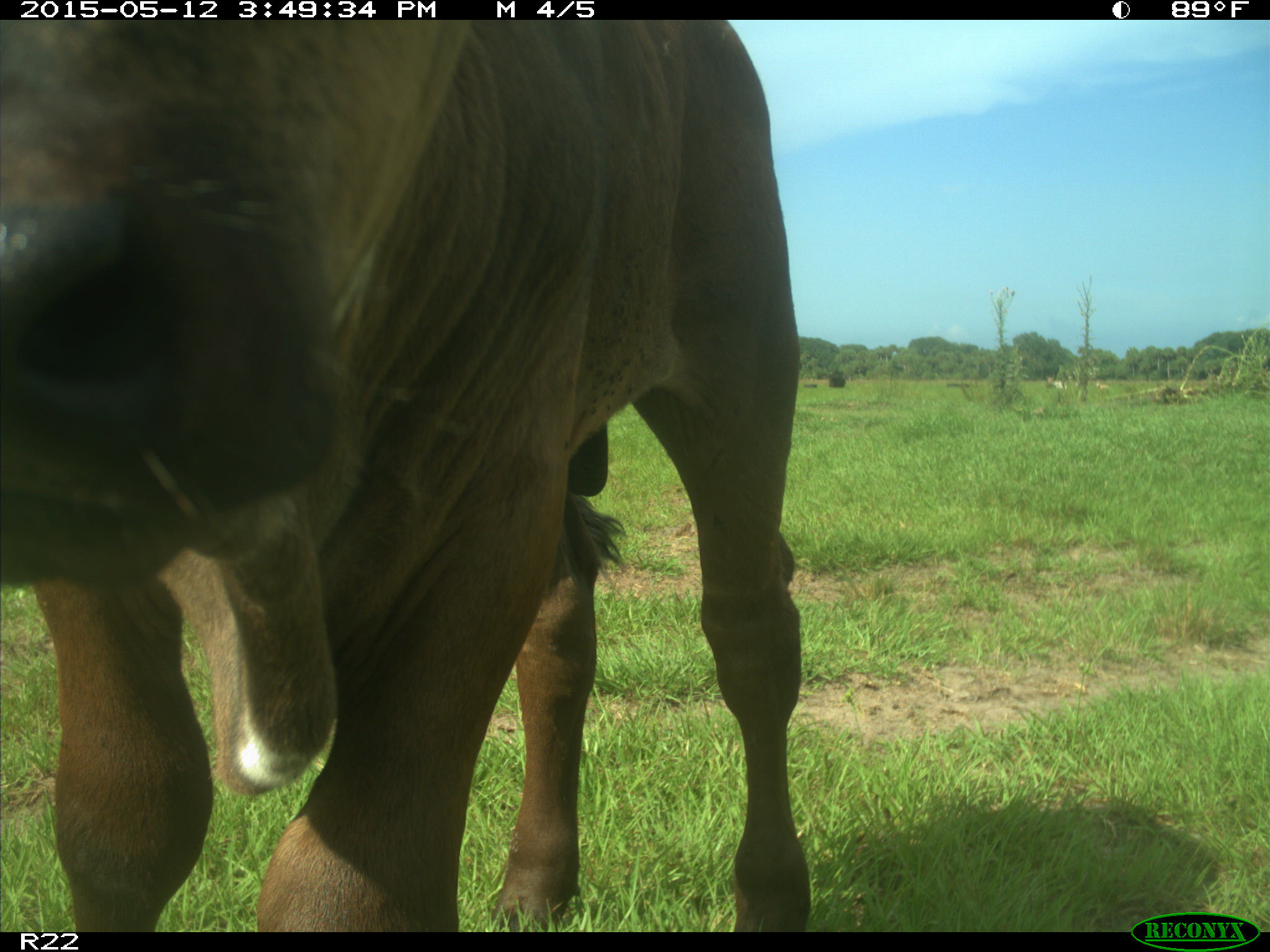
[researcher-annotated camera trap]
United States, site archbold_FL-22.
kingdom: Animalia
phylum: Chordata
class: Mammalia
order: Artiodactyla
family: Bovidae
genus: Bos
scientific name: Bos taurus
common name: domestic cow